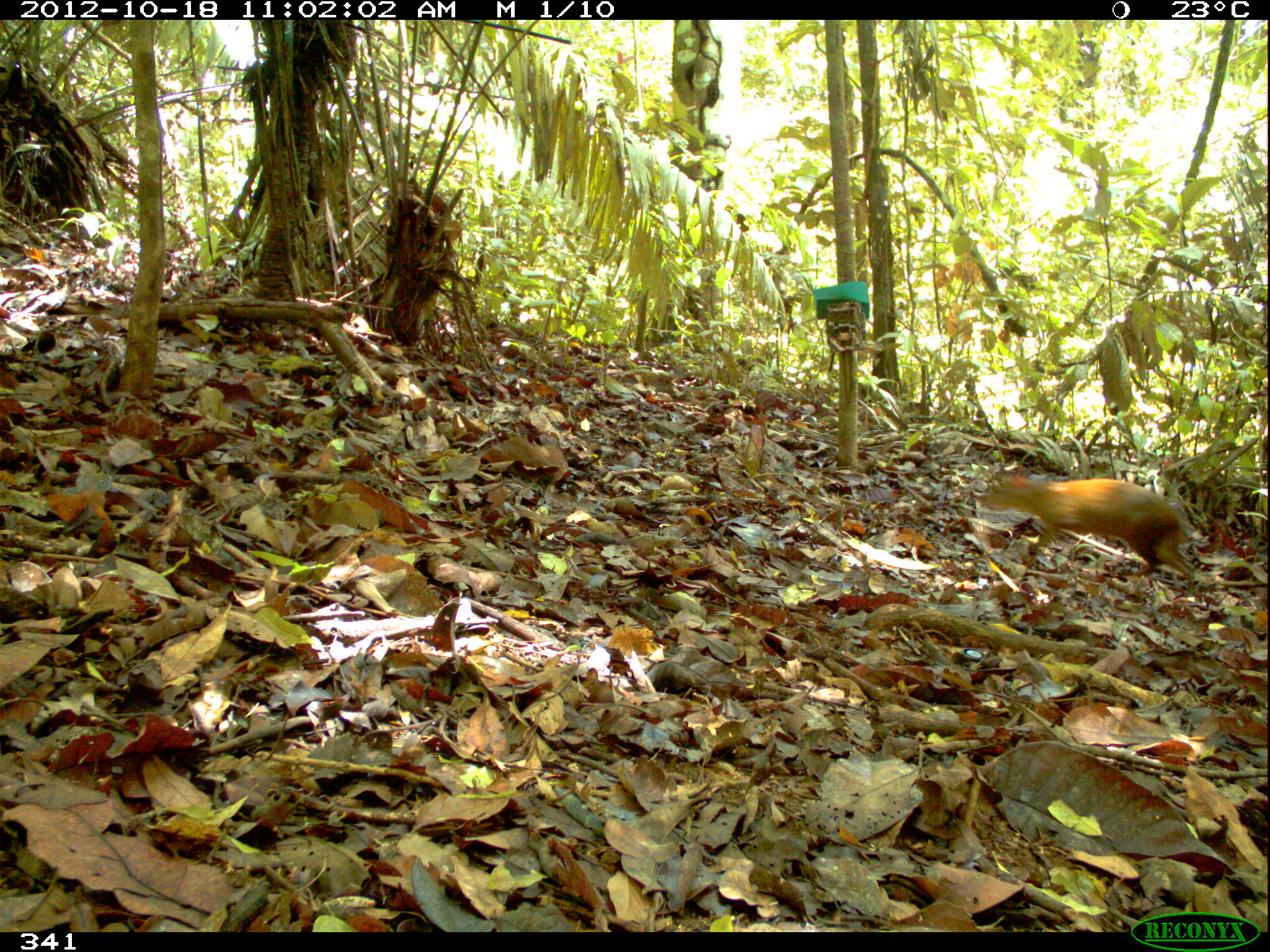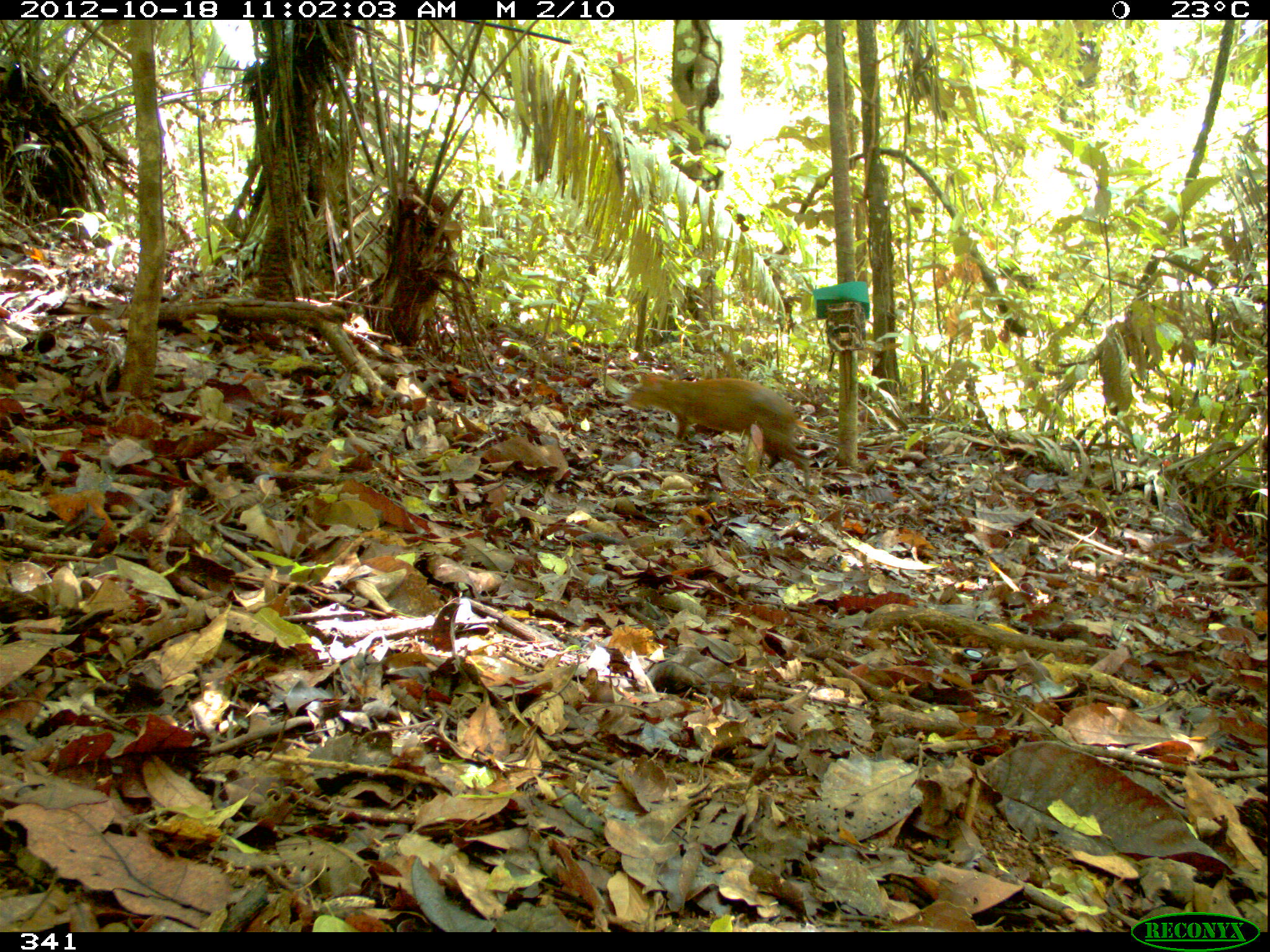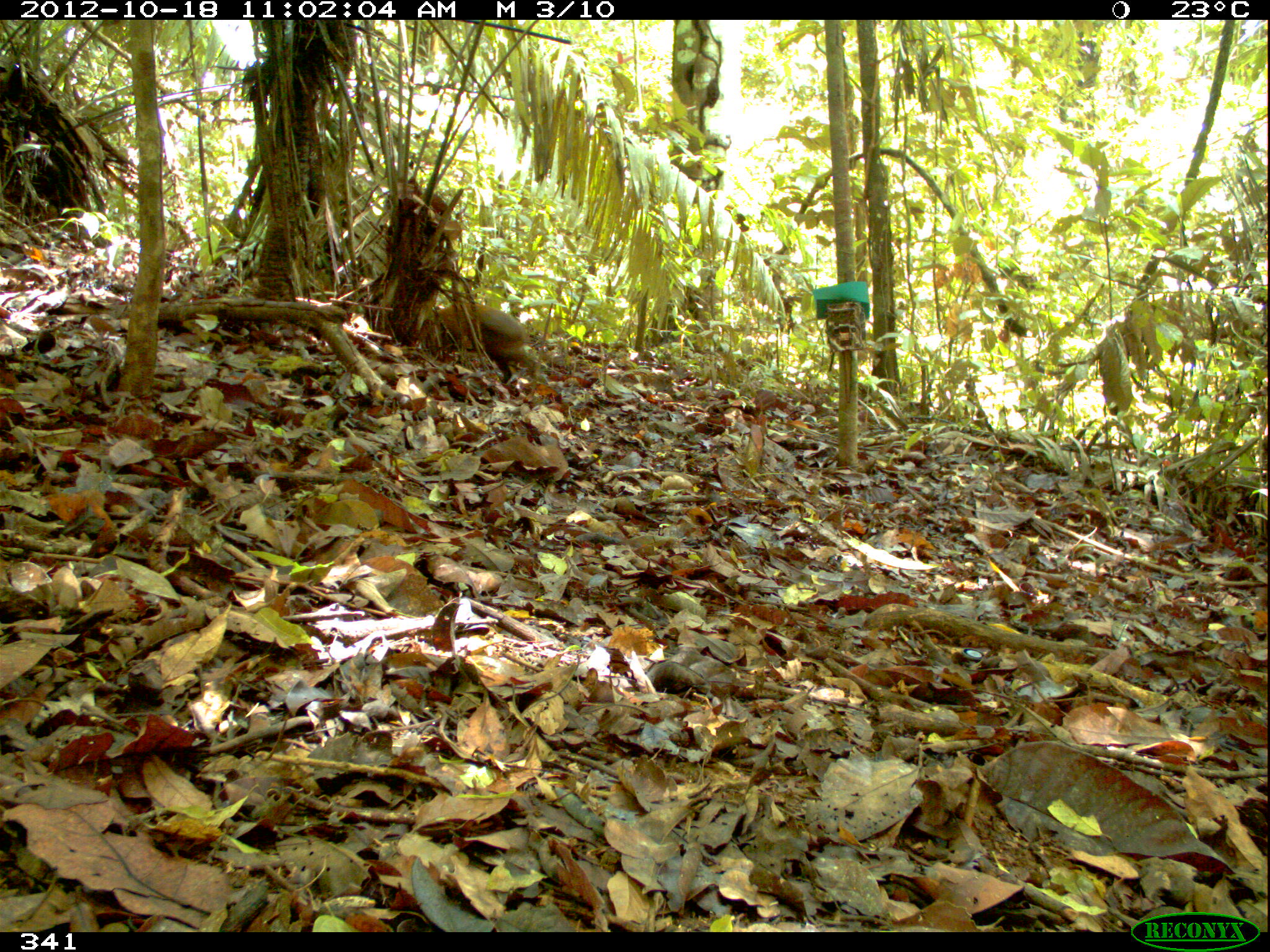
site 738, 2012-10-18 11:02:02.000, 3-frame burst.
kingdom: Animalia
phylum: Chordata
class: Mammalia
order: Rodentia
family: Dasyproctidae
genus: Dasyprocta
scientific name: Dasyprocta punctata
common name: central american agouti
Dasyprocta punctata (central american agouti).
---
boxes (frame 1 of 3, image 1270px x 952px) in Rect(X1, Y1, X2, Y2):
dasyprocta punctata: Rect(975, 470, 1199, 588)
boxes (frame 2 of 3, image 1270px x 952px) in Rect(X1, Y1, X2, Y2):
dasyprocta punctata: Rect(625, 372, 813, 491)